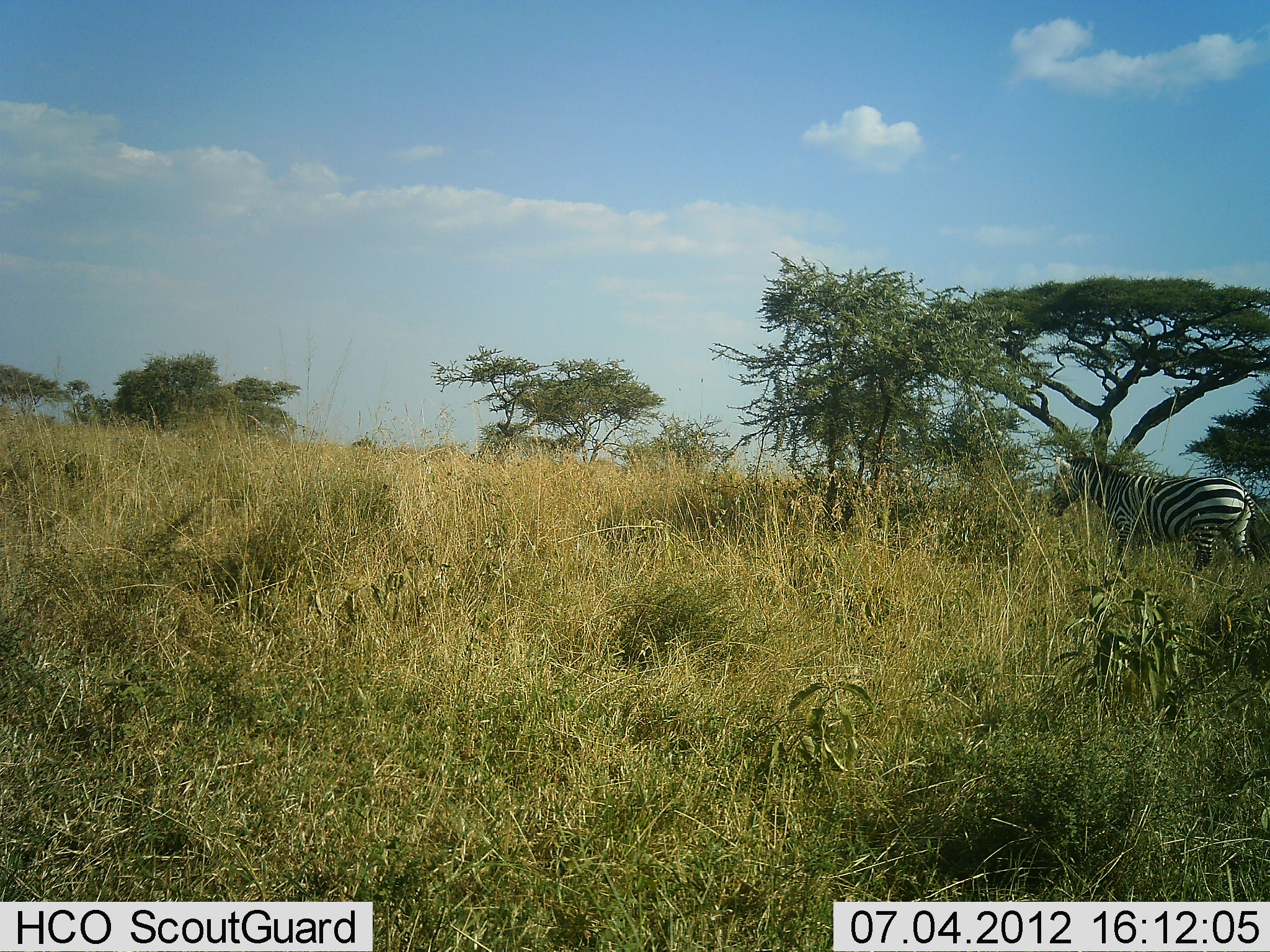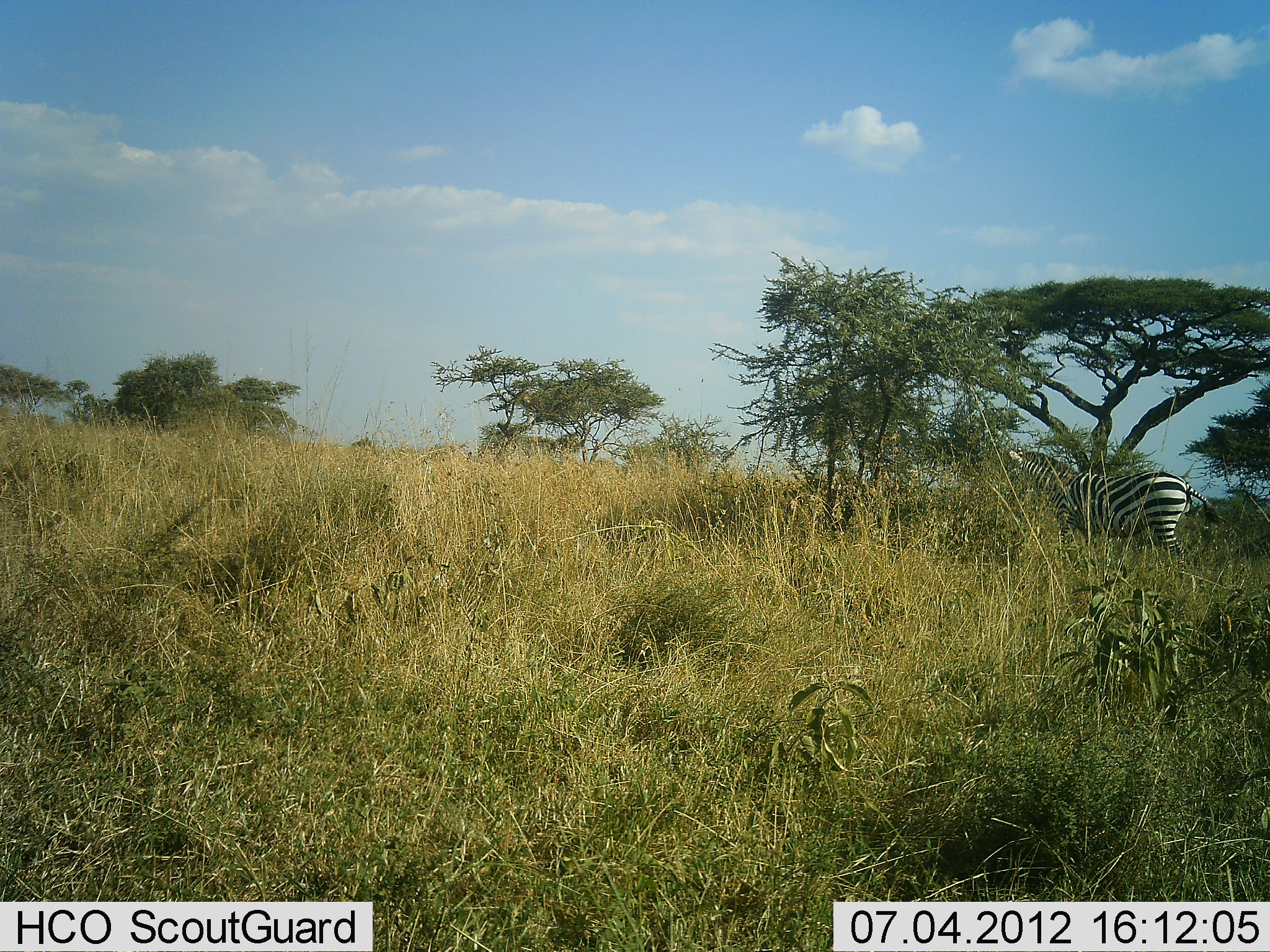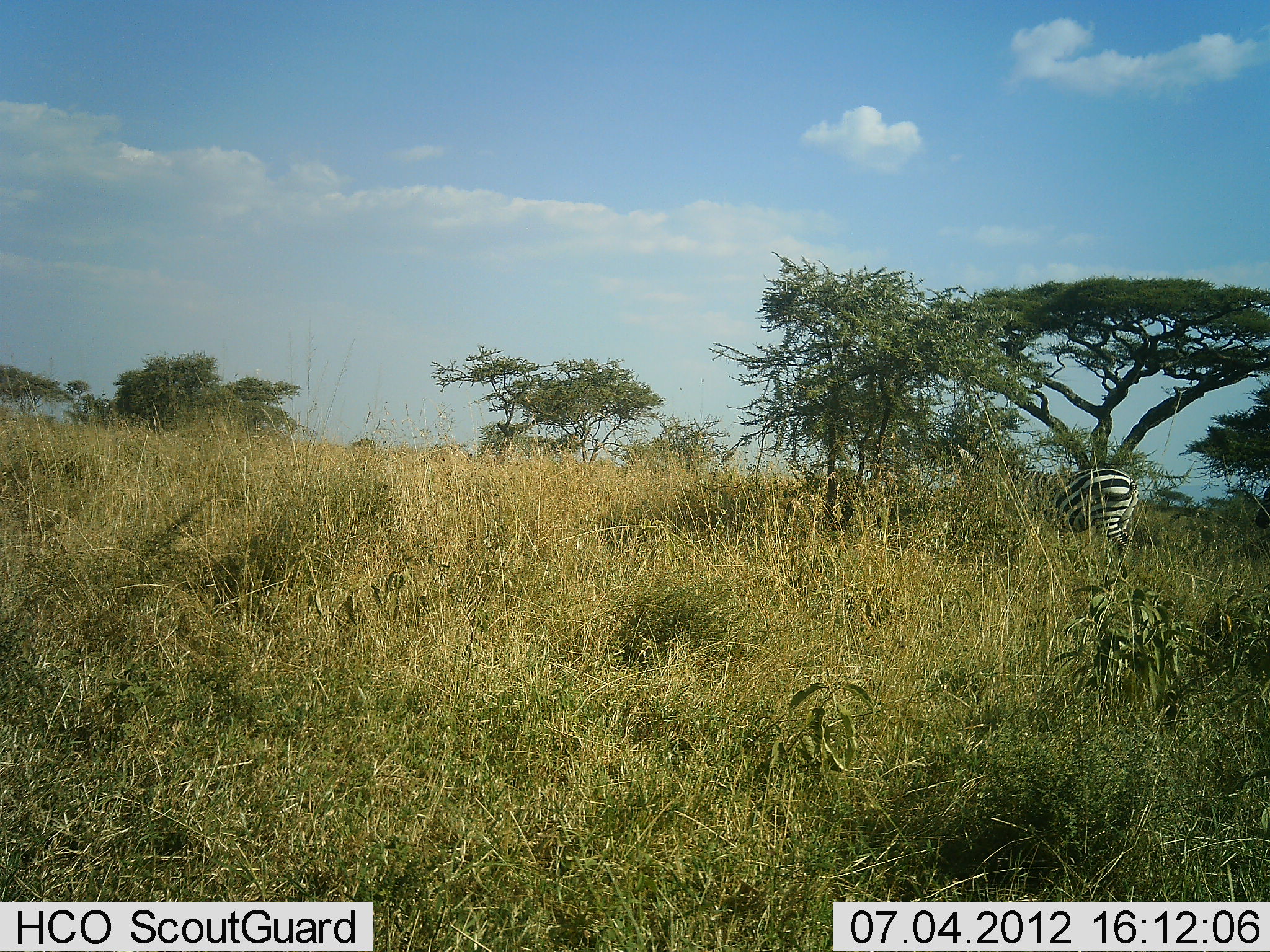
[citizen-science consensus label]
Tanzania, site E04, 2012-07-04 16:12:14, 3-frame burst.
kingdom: Animalia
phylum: Chordata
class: Mammalia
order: Perissodactyla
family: Equidae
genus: Equus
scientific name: Equus quagga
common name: plains zebra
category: zebra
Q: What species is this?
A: Zebra (plains zebra) (Equus quagga).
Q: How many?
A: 1.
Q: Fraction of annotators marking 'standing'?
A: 10%.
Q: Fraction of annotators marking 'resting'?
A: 0%.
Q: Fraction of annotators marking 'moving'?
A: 90%.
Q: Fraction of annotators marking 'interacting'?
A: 0%.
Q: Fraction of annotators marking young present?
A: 0%.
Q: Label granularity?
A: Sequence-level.